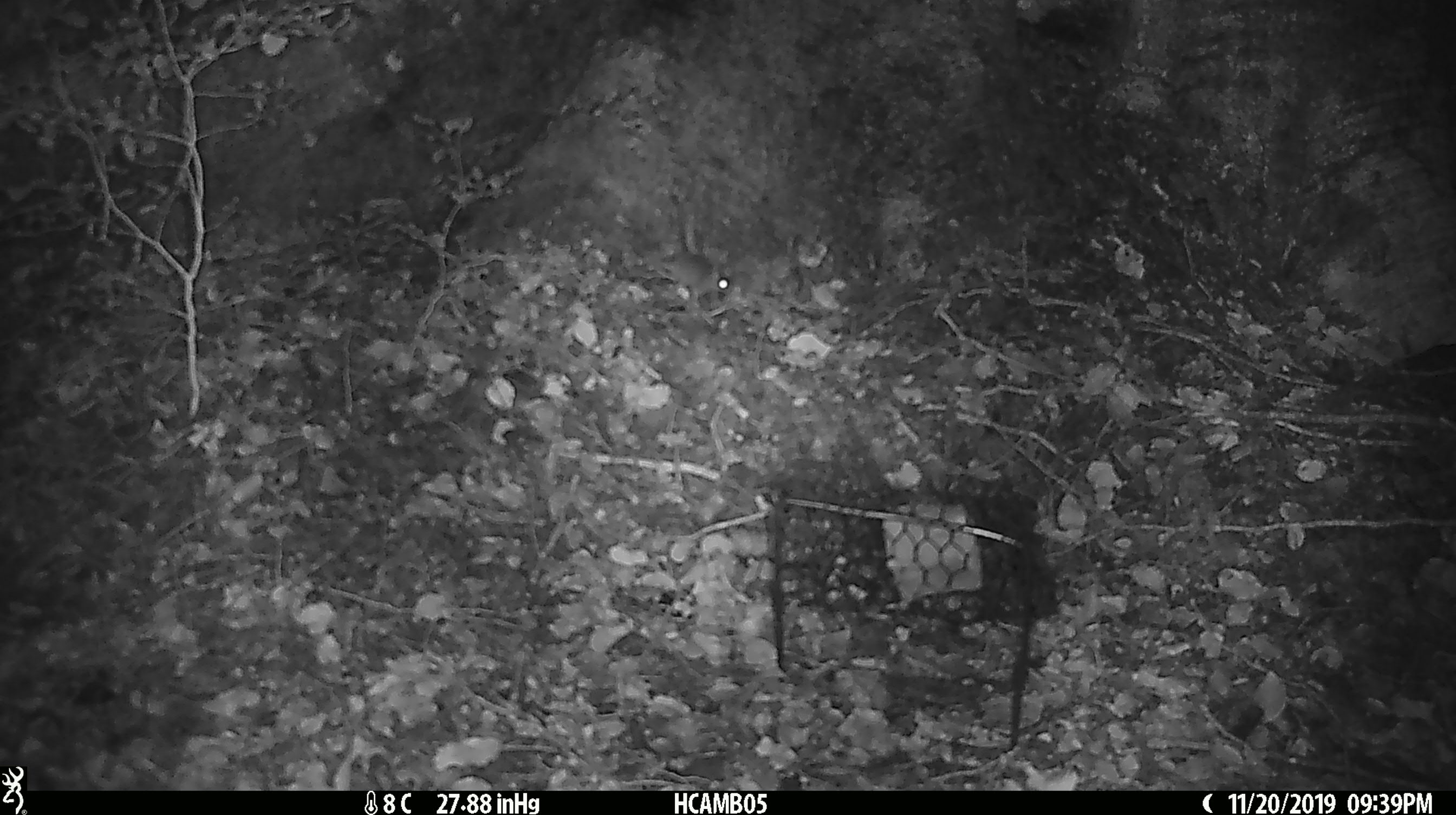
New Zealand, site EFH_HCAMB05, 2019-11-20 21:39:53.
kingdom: Animalia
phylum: Chordata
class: Mammalia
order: Rodentia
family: Muridae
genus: Mus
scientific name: Mus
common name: mouse